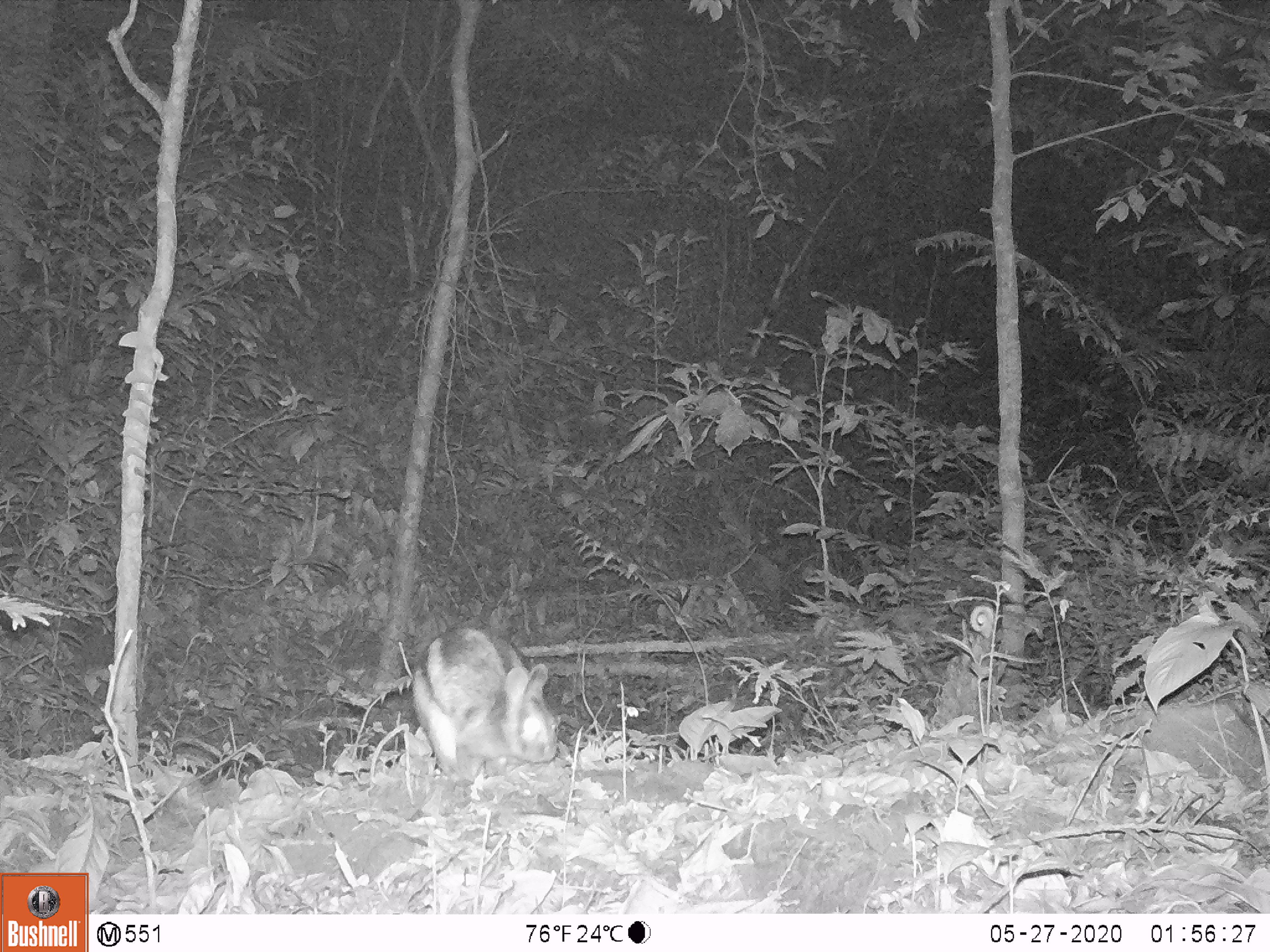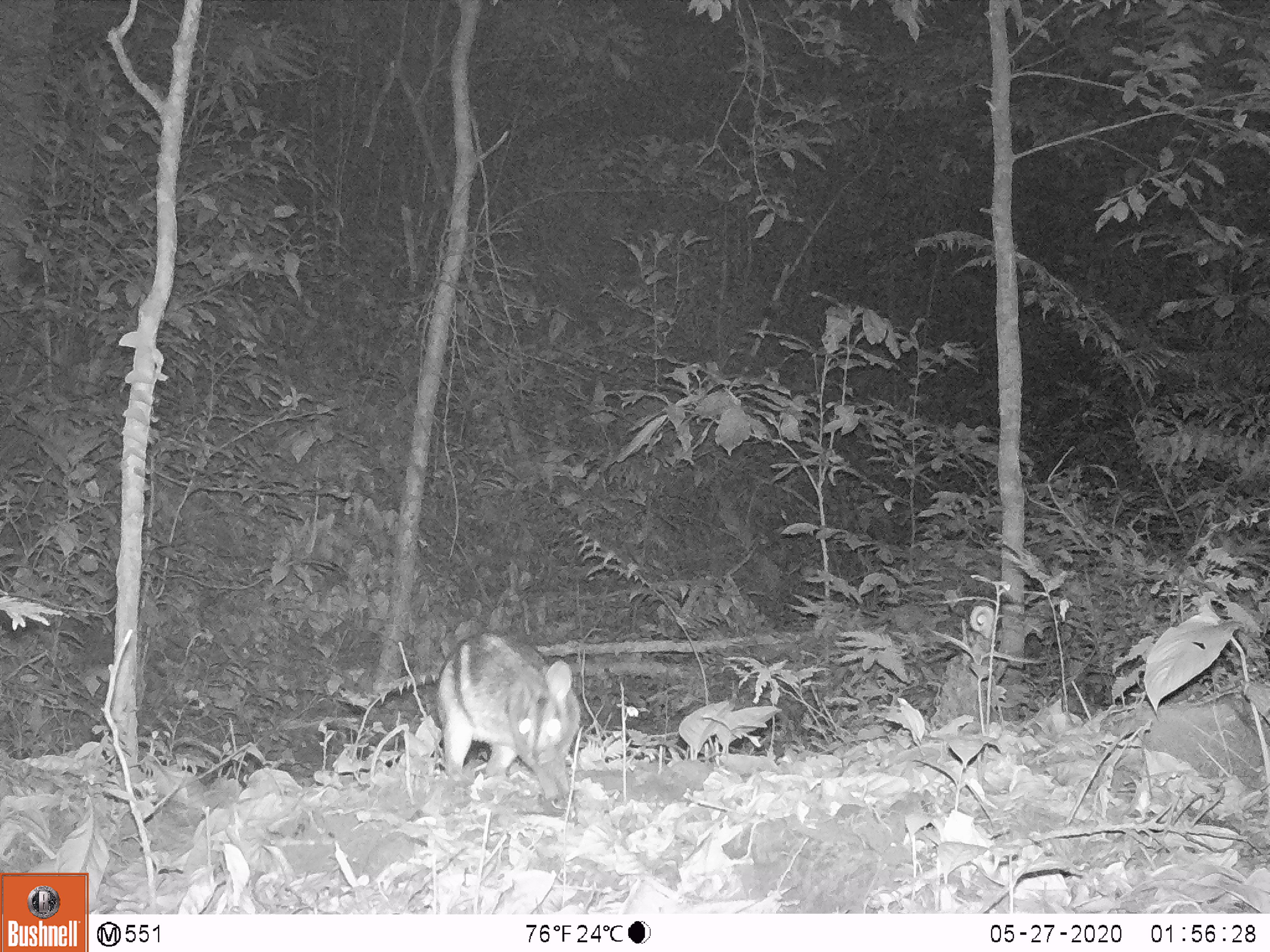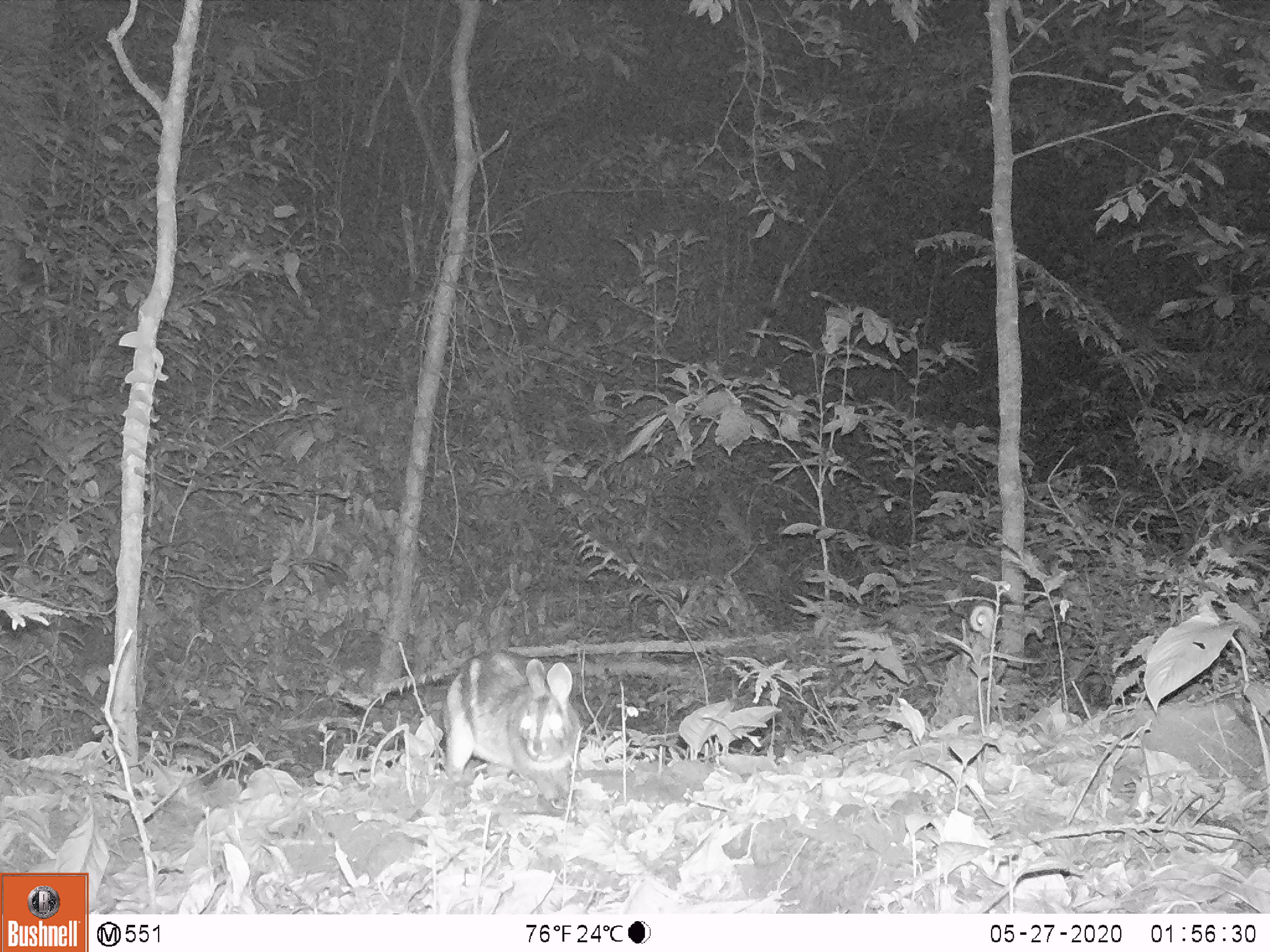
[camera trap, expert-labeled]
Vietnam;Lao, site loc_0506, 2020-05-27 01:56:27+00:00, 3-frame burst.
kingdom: Animalia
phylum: Chordata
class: Mammalia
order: Lagomorpha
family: Leporidae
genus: Nesolagus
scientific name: Nesolagus timminsi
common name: annamite striped rabbit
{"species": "annamite striped rabbit (Nesolagus timminsi)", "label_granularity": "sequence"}